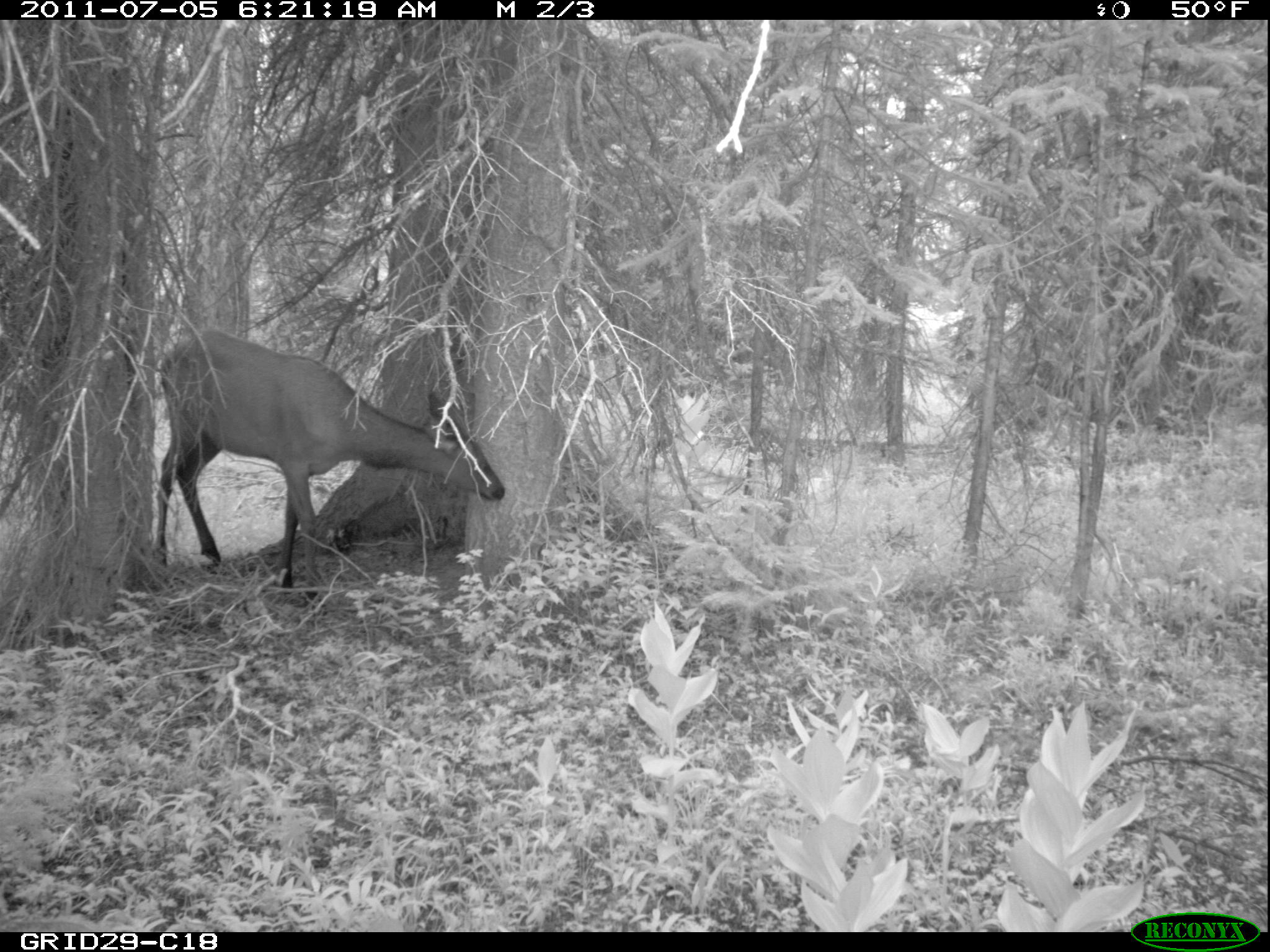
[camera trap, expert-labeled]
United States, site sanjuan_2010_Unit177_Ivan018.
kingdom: Animalia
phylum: Chordata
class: Mammalia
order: Artiodactyla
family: Cervidae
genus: Cervus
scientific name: Cervus elaphus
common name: red deer